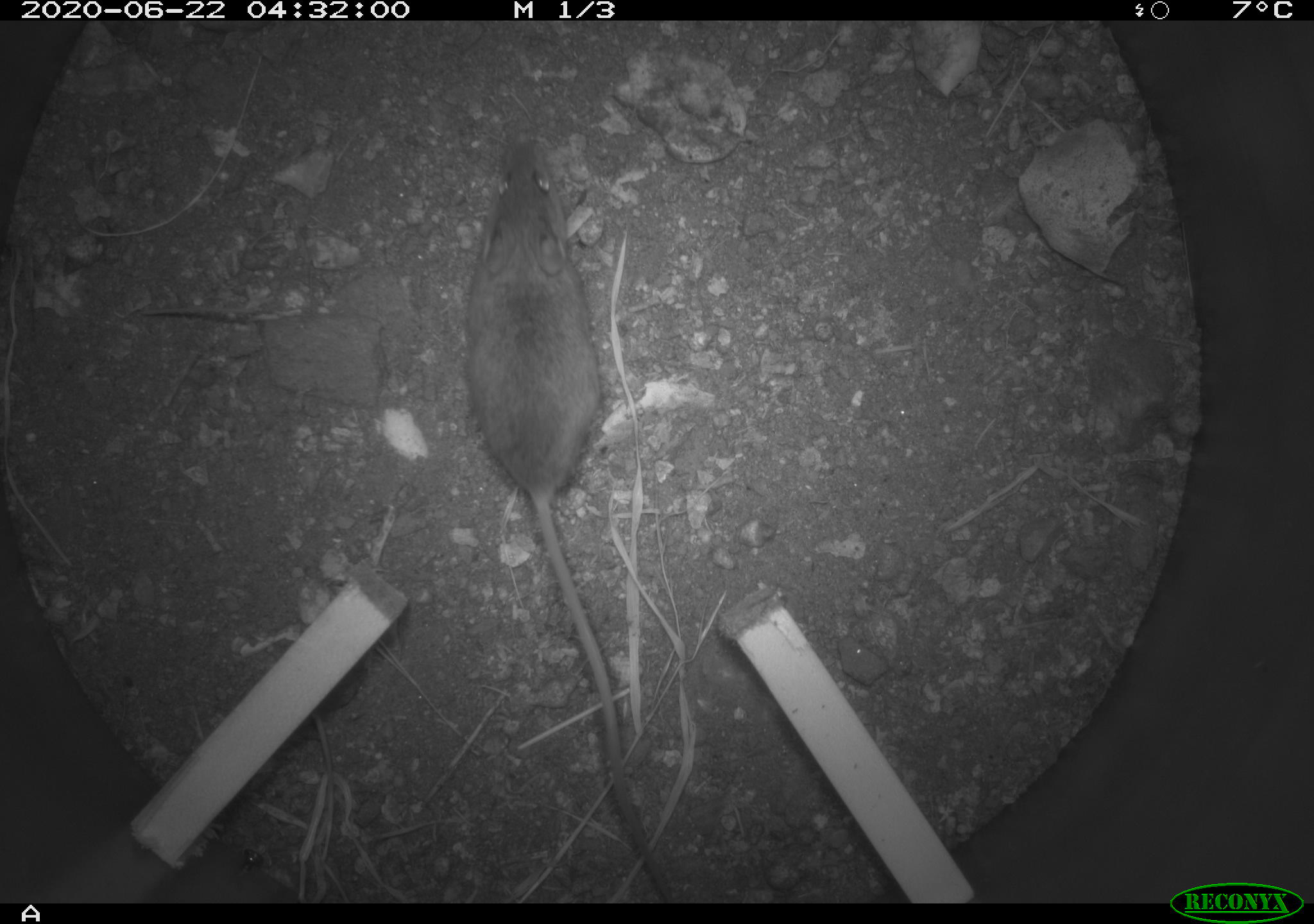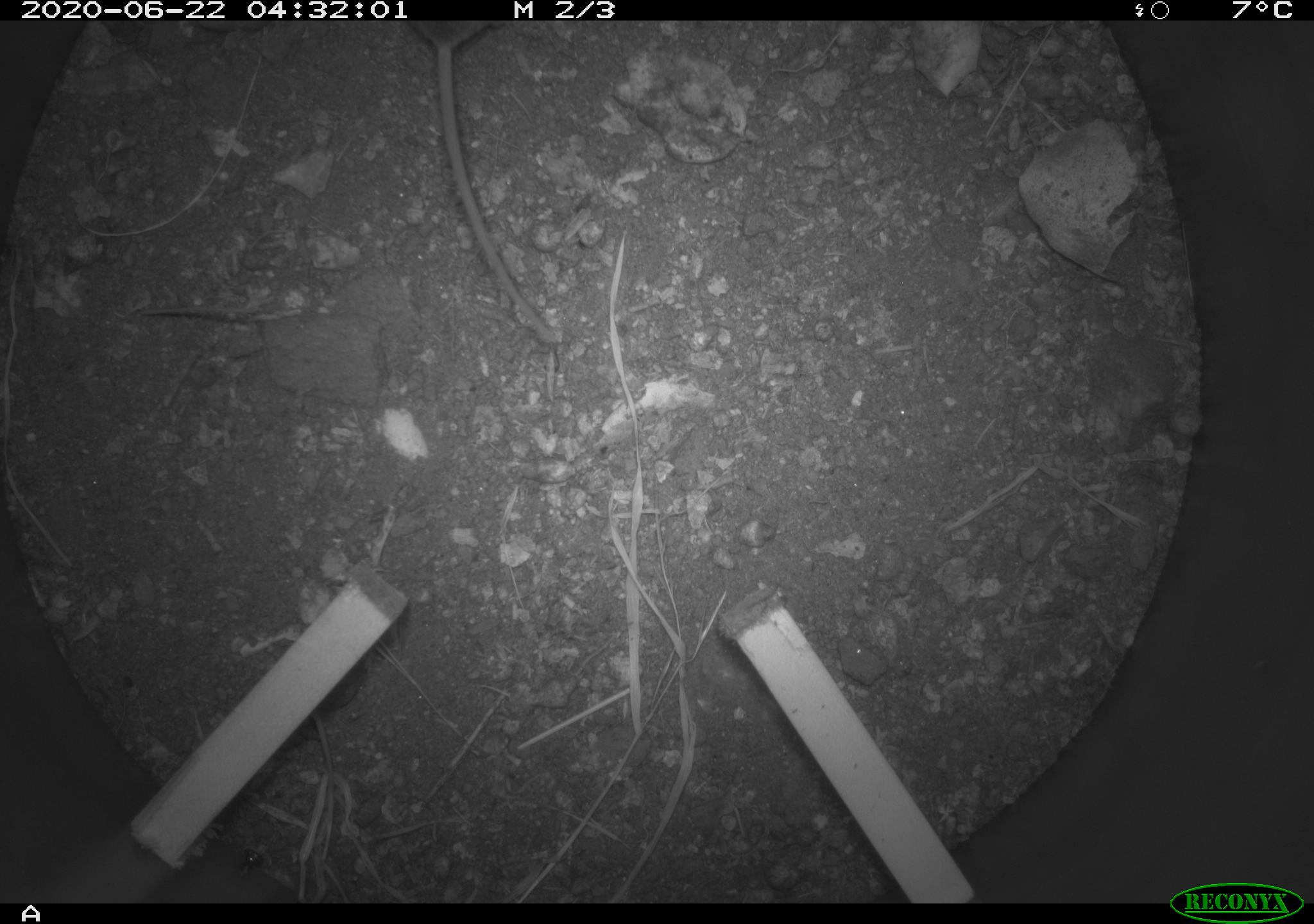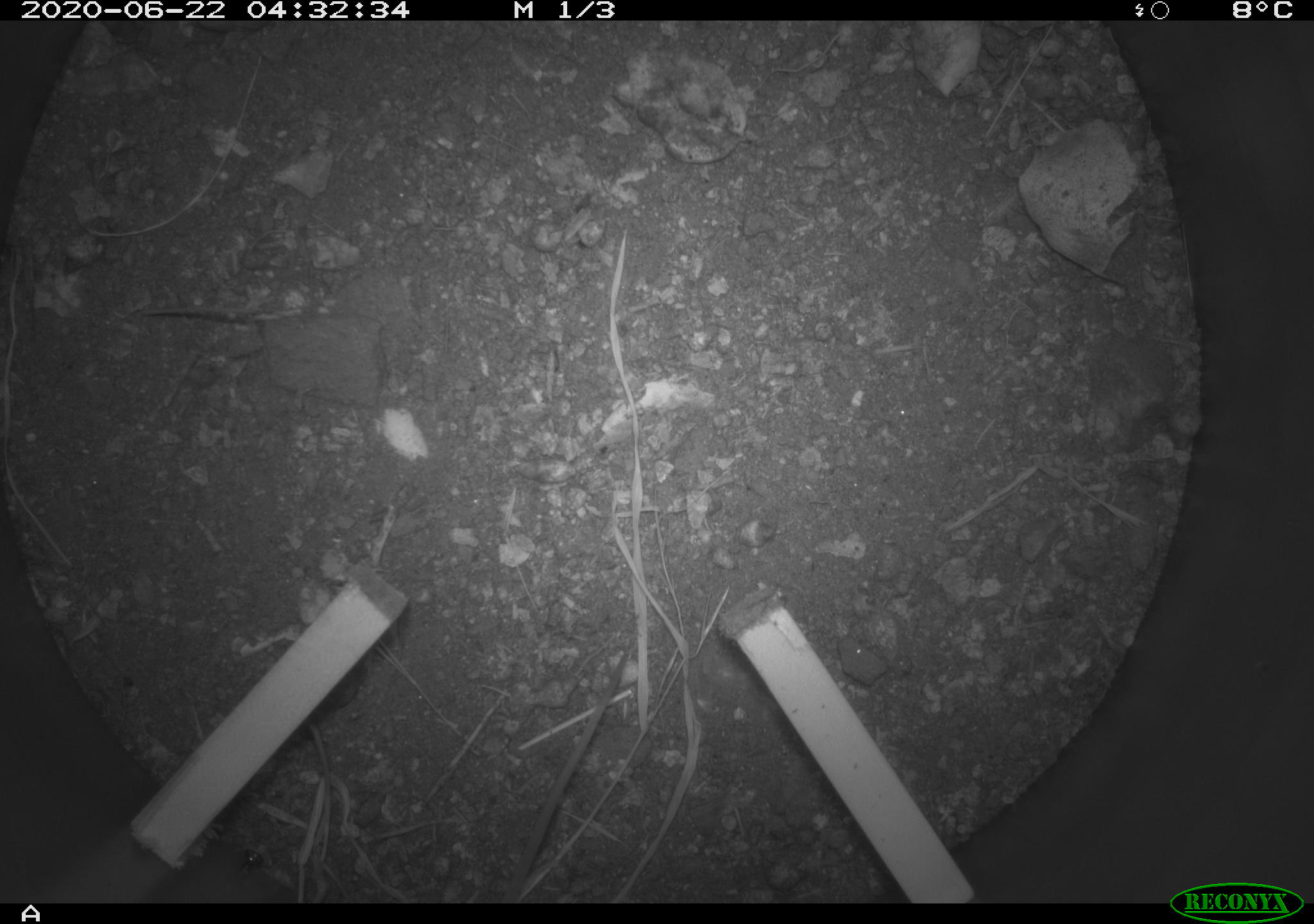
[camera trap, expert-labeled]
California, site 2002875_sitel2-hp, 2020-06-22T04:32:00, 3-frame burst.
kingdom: Animalia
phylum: Chordata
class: Mammalia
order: Rodentia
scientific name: Rodentia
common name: mouse species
Mouse species (Rodentia).